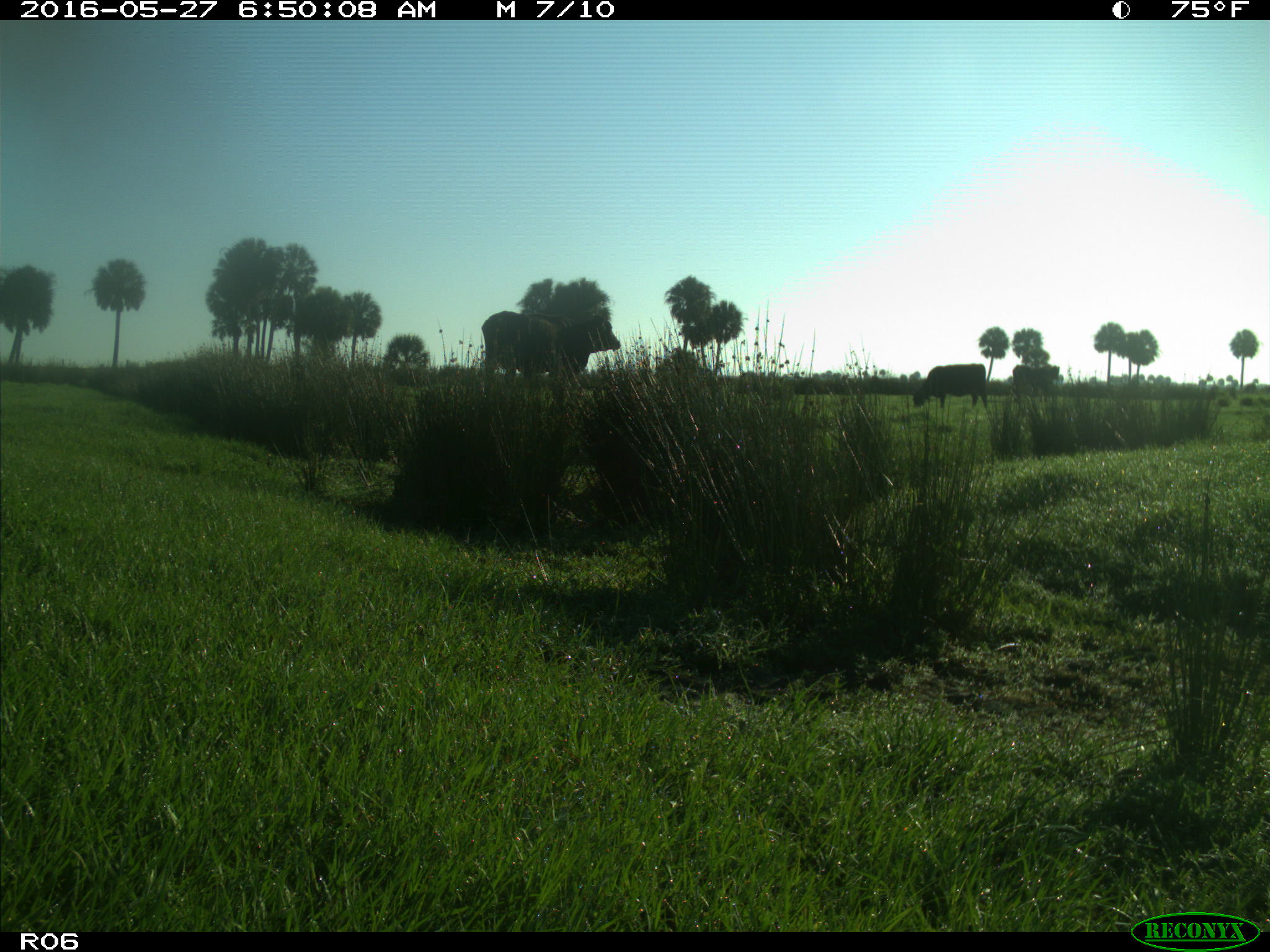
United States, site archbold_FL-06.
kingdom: Animalia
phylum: Chordata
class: Mammalia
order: Artiodactyla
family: Bovidae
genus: Bos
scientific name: Bos taurus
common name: domestic cow